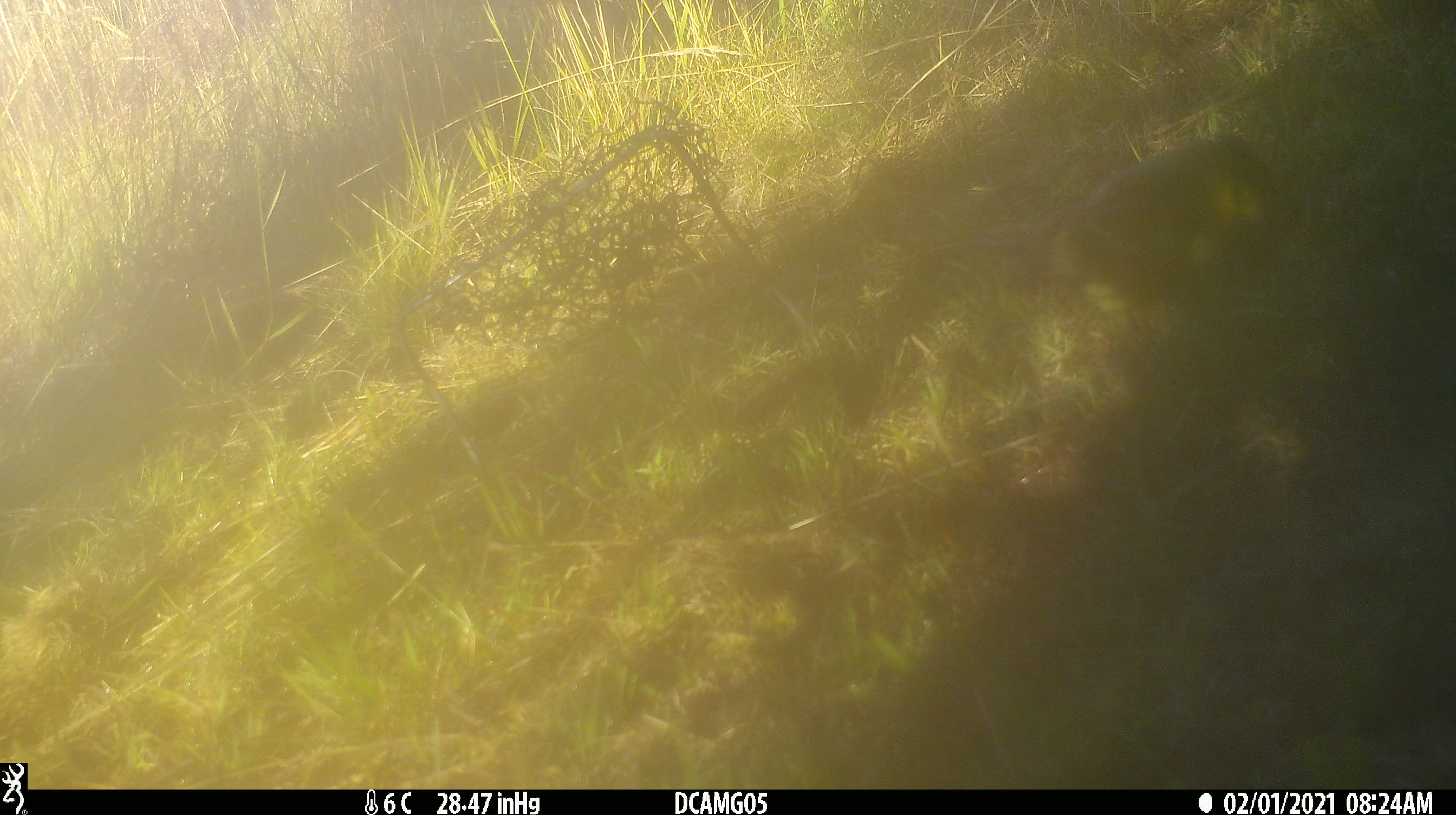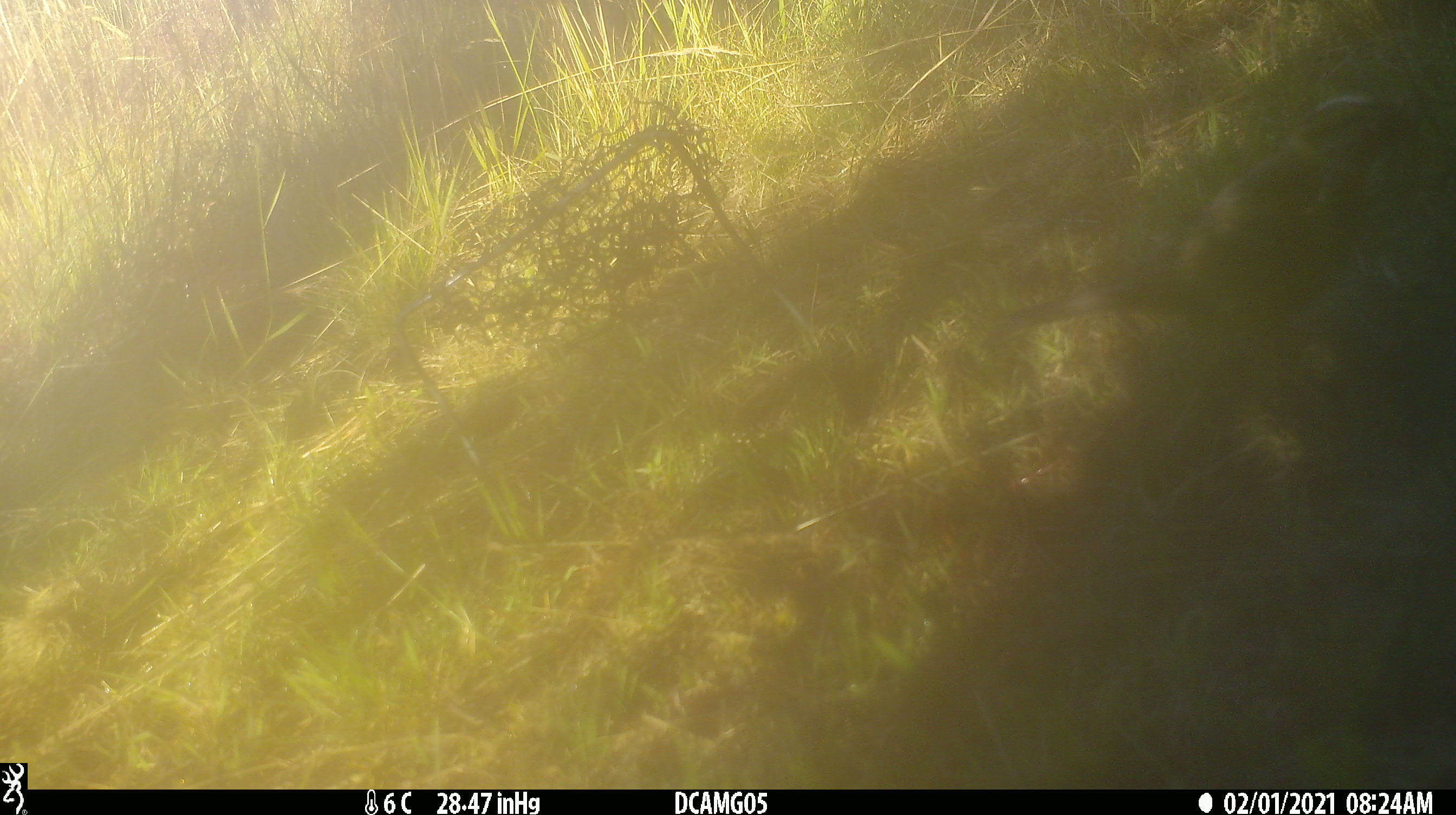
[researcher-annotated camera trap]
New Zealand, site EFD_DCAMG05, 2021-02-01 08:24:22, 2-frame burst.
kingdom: Animalia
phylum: Chordata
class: Aves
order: Passeriformes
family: Emberizidae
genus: Emberiza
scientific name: Emberiza citrinella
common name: yellowhammer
Yellowhammer (Emberiza citrinella).